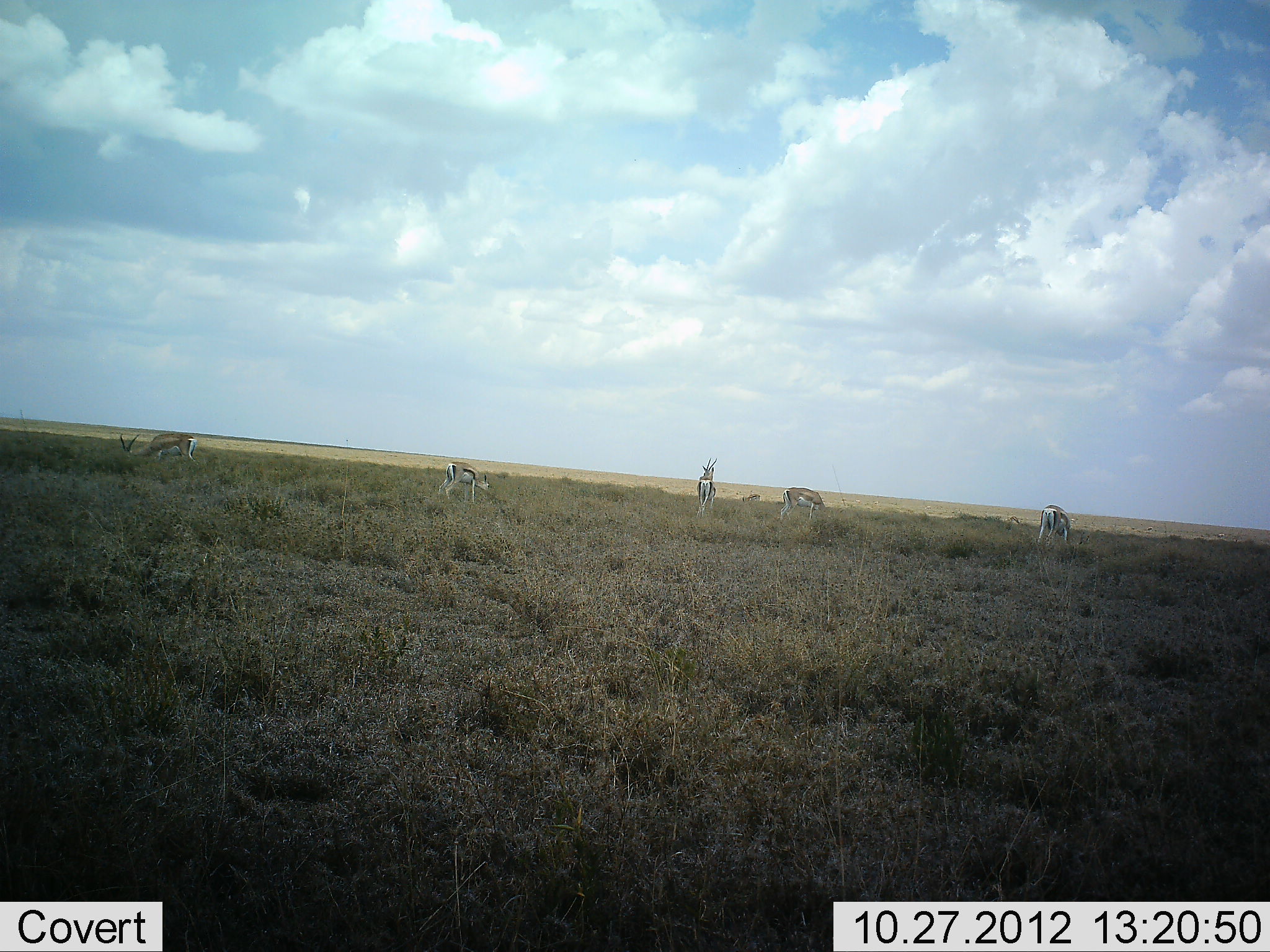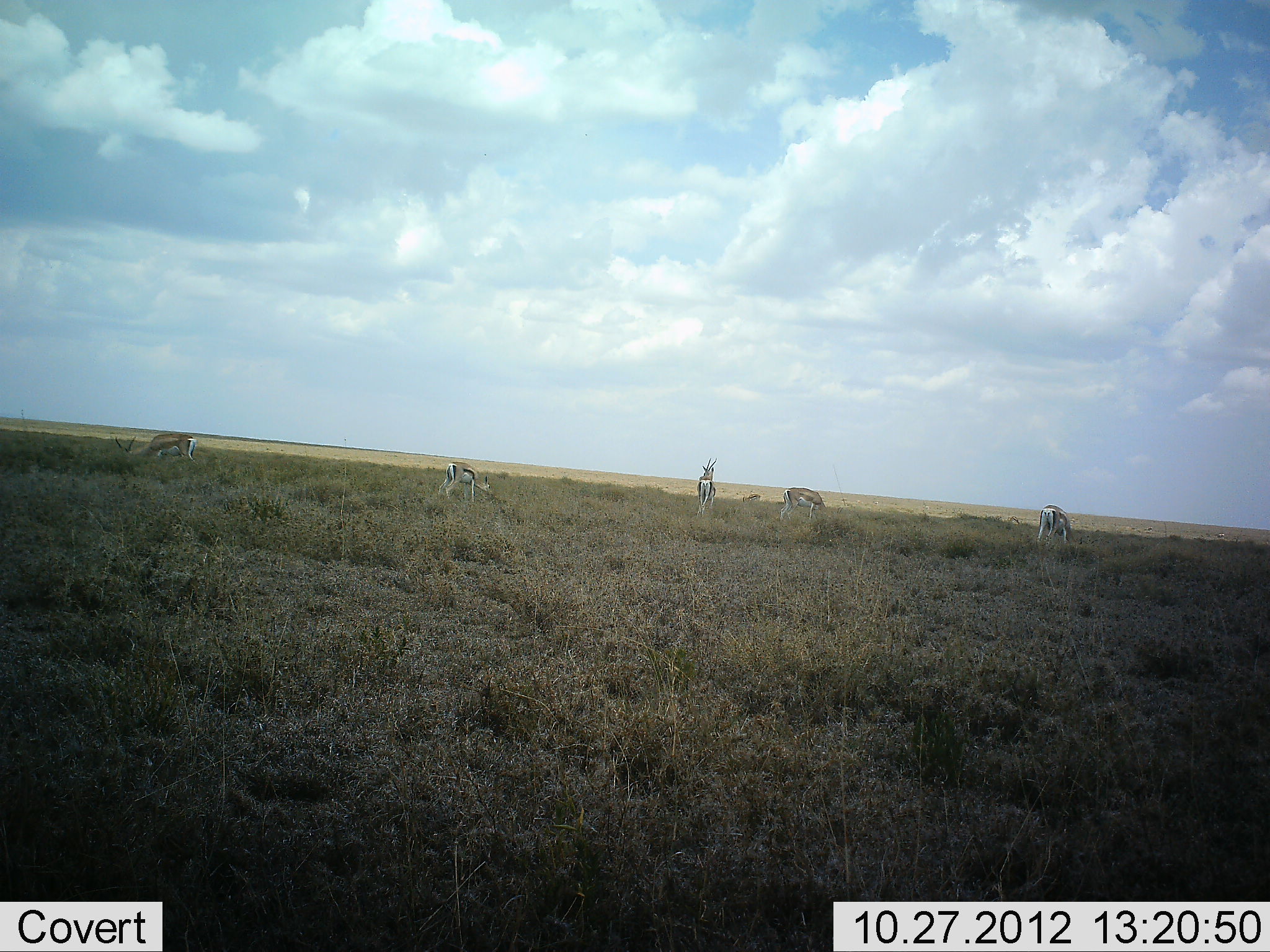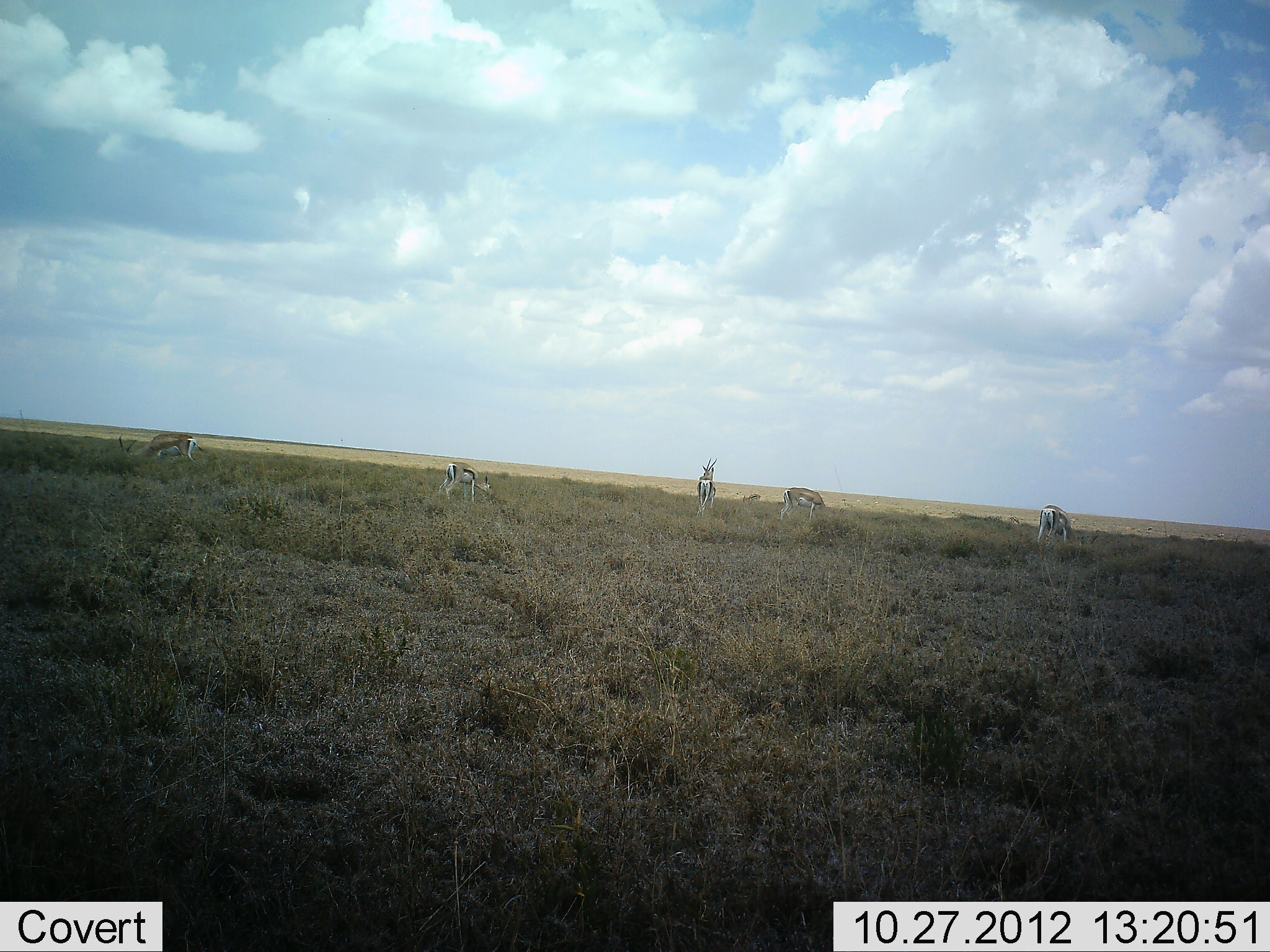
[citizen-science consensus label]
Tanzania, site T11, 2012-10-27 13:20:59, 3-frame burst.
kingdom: Animalia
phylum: Chordata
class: Mammalia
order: Artiodactyla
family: Bovidae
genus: Eudorcas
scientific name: Eudorcas thomsonii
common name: thomson's gazelle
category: gazellethomsons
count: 5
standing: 73%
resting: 0%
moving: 0%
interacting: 0%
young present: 0%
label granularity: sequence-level